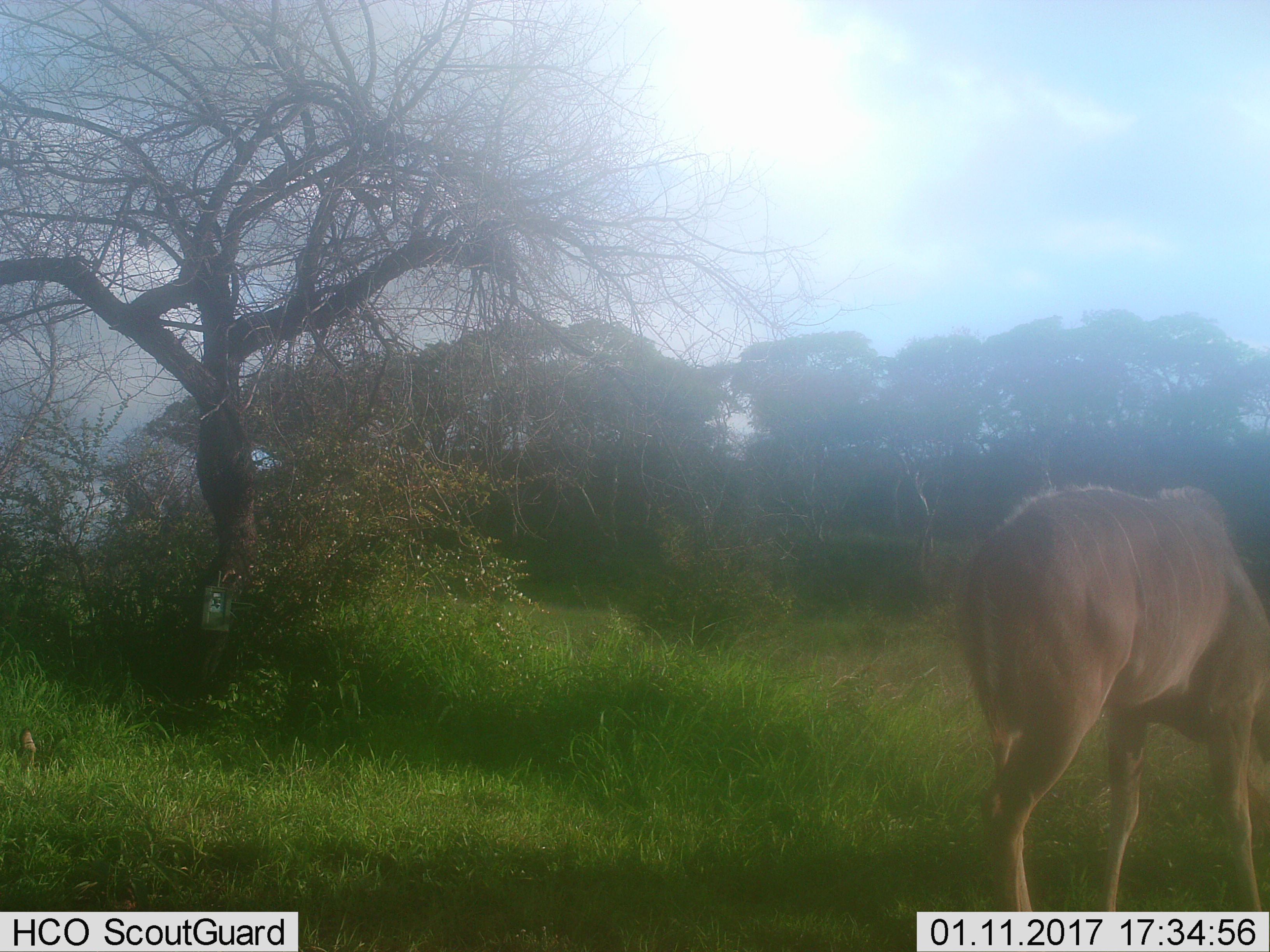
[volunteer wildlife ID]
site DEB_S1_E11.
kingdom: Animalia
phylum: Chordata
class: Mammalia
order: Artiodactyla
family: Bovidae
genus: Tragelaphus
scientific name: Tragelaphus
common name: kudu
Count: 1.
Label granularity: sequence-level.